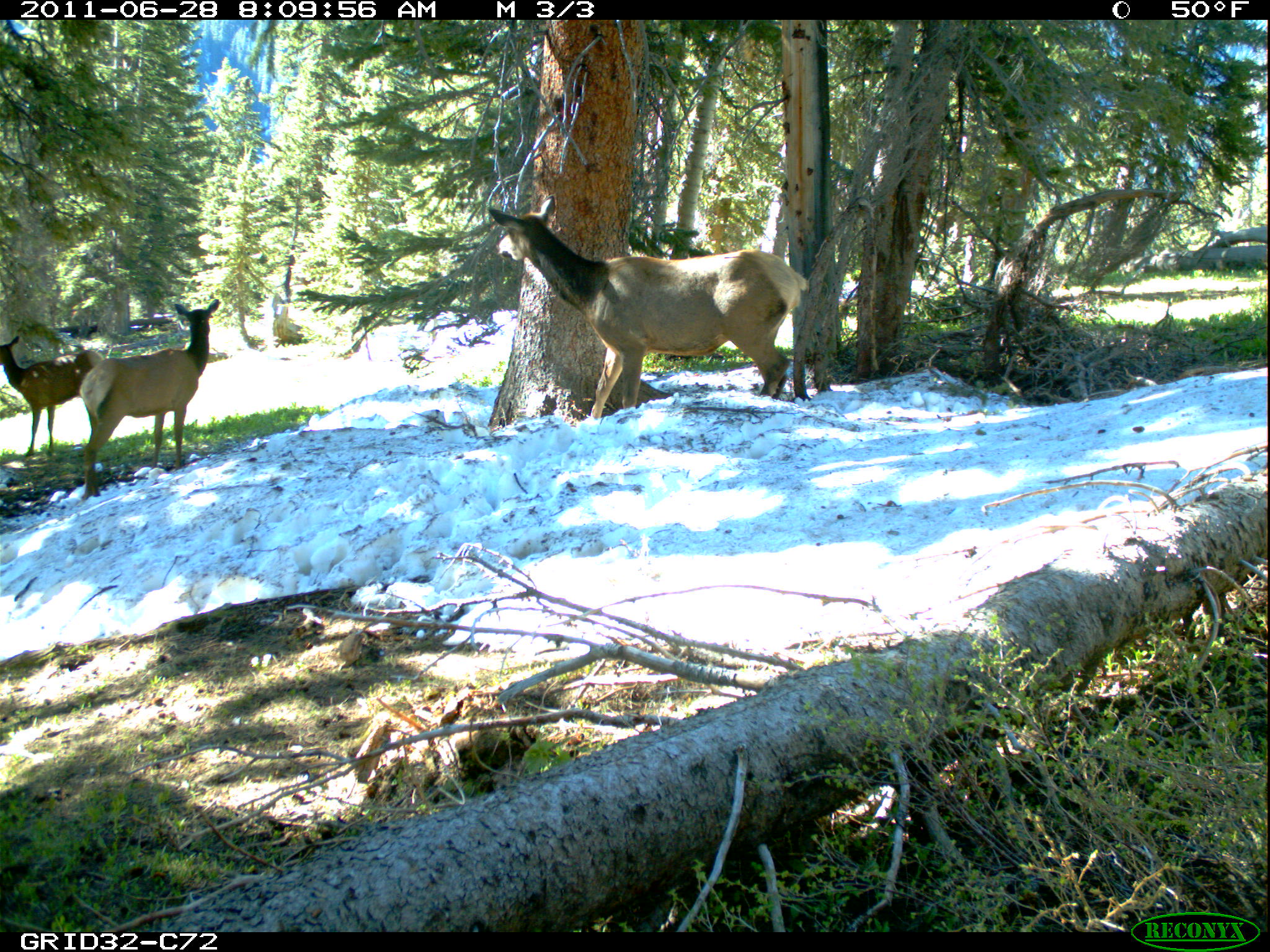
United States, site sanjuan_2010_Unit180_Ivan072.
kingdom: Animalia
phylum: Chordata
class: Mammalia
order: Artiodactyla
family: Cervidae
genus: Cervus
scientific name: Cervus elaphus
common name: red deer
Cervus elaphus (red deer).